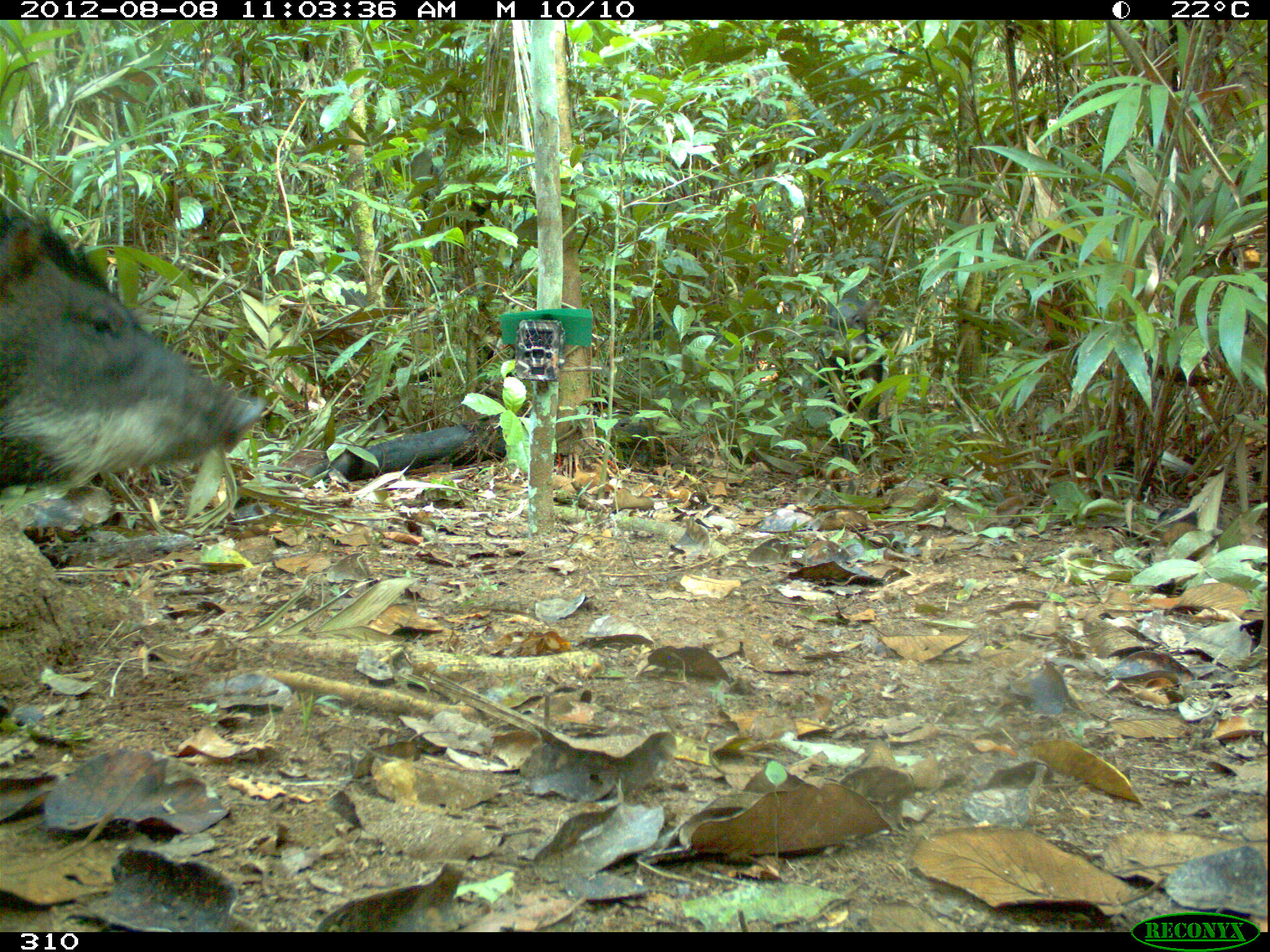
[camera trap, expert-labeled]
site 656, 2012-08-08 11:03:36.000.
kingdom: Animalia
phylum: Chordata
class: Mammalia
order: Artiodactyla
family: Tayassuidae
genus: Tayassu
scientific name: Tayassu pecari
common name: white-lipped peccary